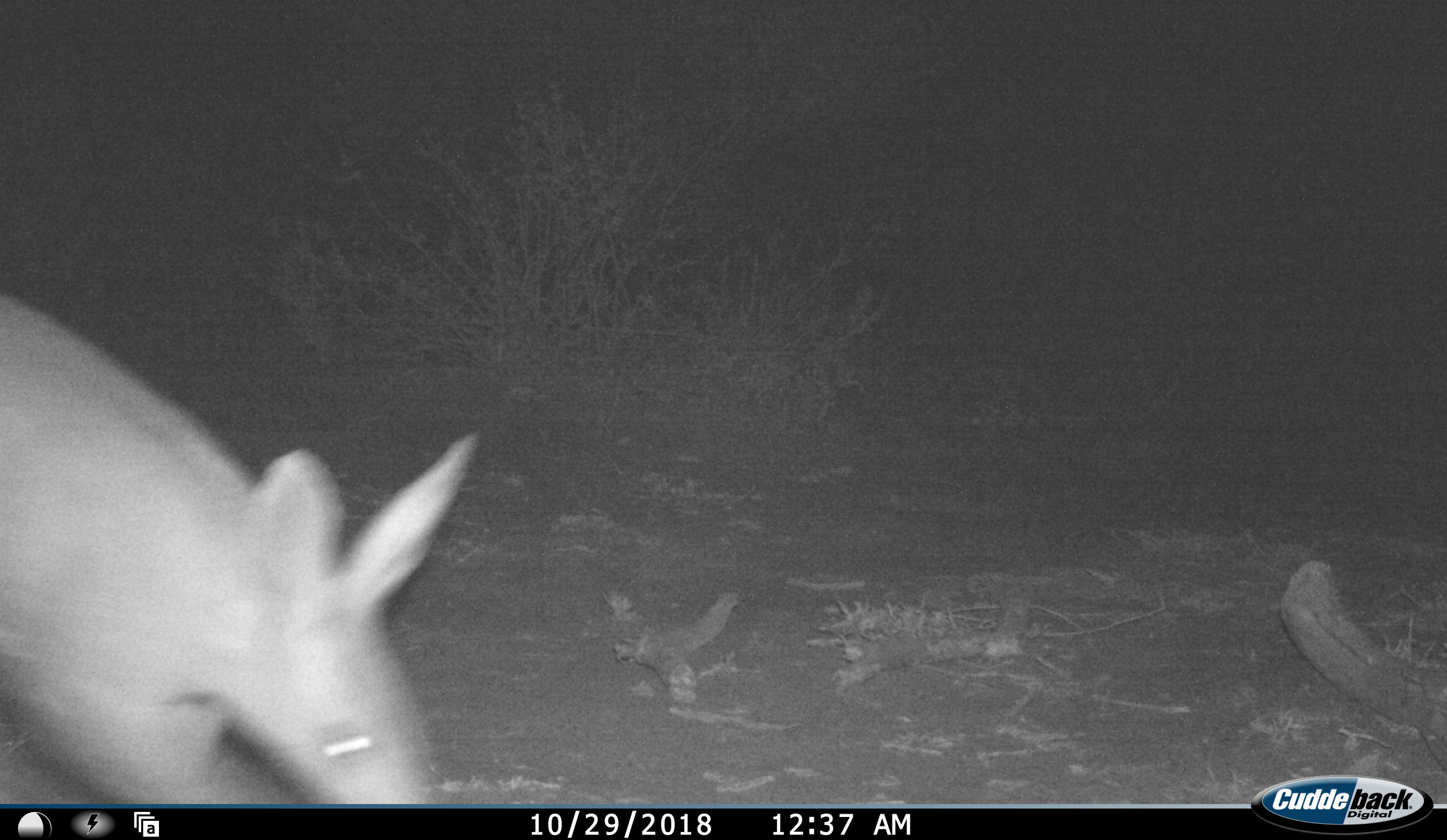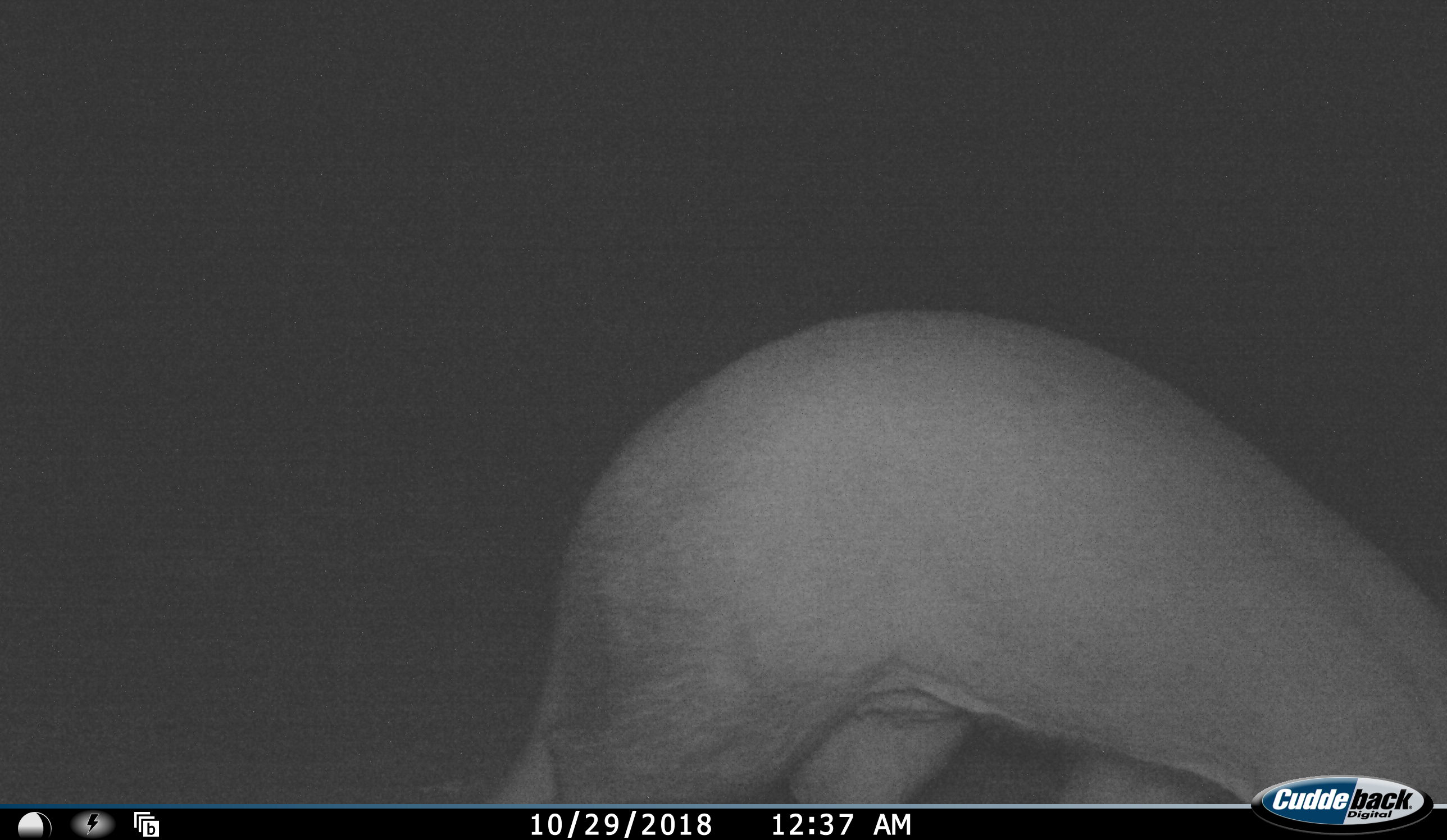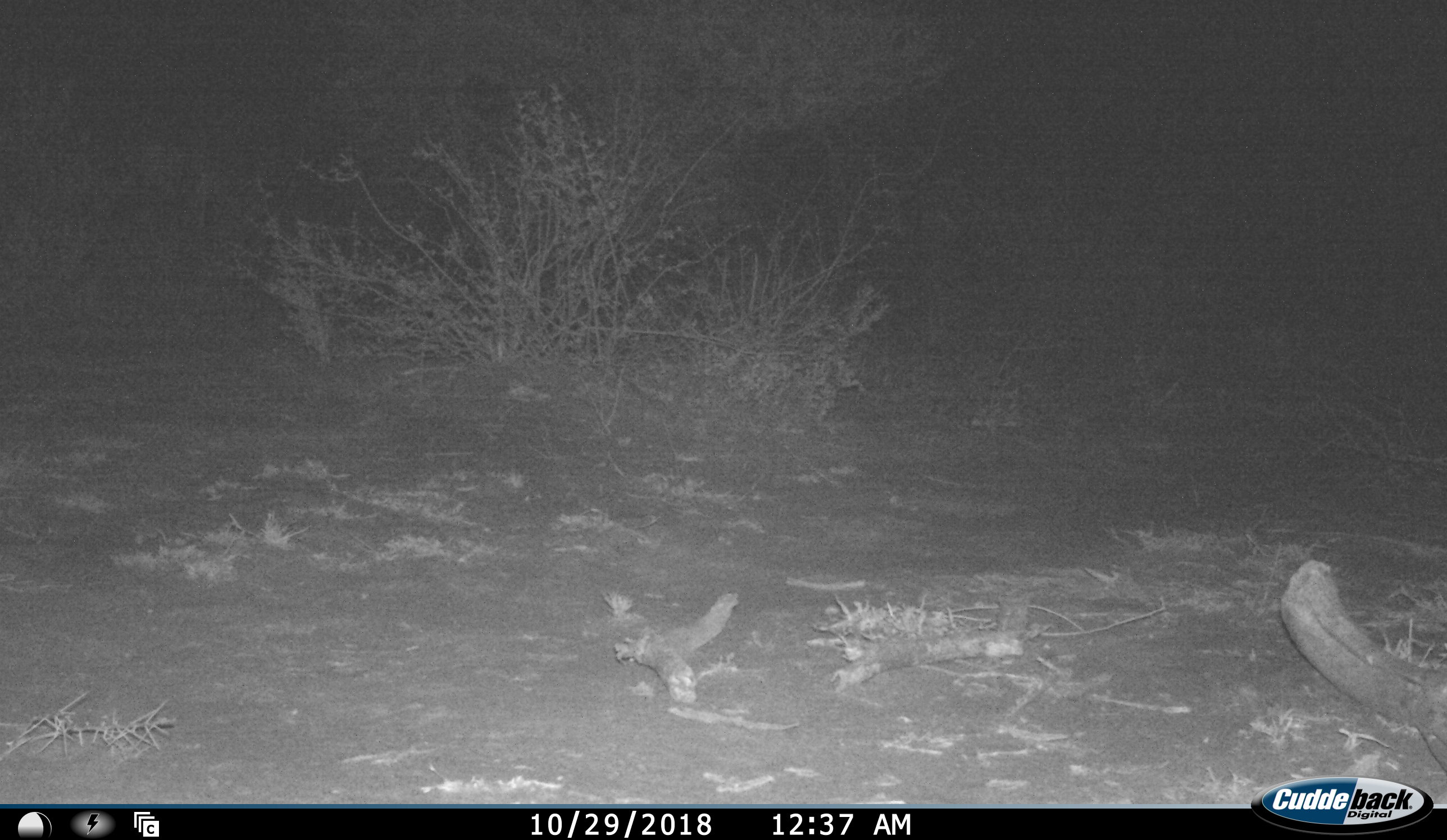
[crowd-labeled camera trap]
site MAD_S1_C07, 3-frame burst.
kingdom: Animalia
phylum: Chordata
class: Mammalia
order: Tubulidentata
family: Orycteropodidae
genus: Orycteropus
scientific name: Orycteropus afer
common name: aardvark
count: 1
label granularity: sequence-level